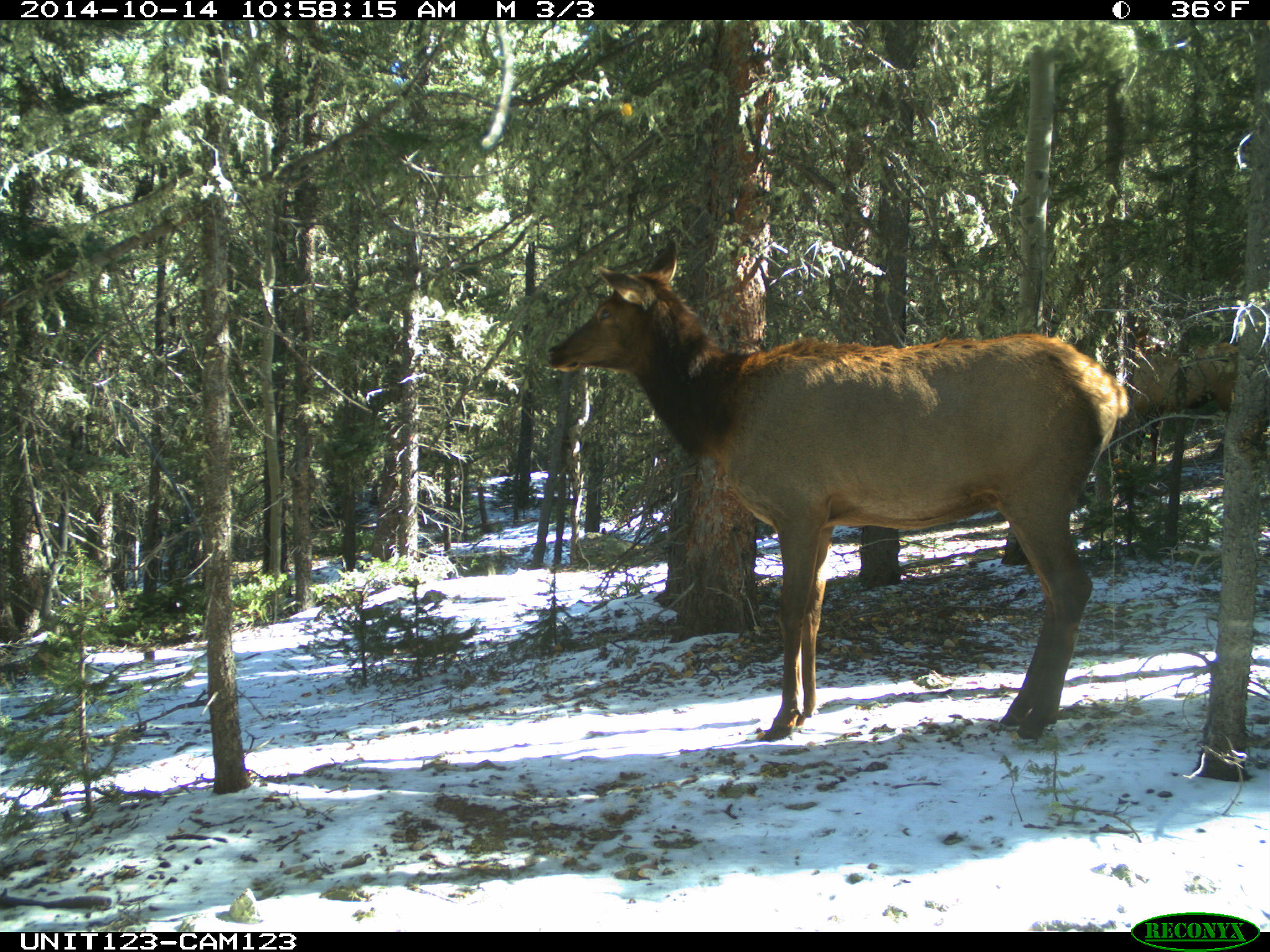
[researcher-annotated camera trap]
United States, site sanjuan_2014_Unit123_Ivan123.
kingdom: Animalia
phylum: Chordata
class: Mammalia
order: Artiodactyla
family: Cervidae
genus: Cervus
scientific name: Cervus elaphus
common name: red deer